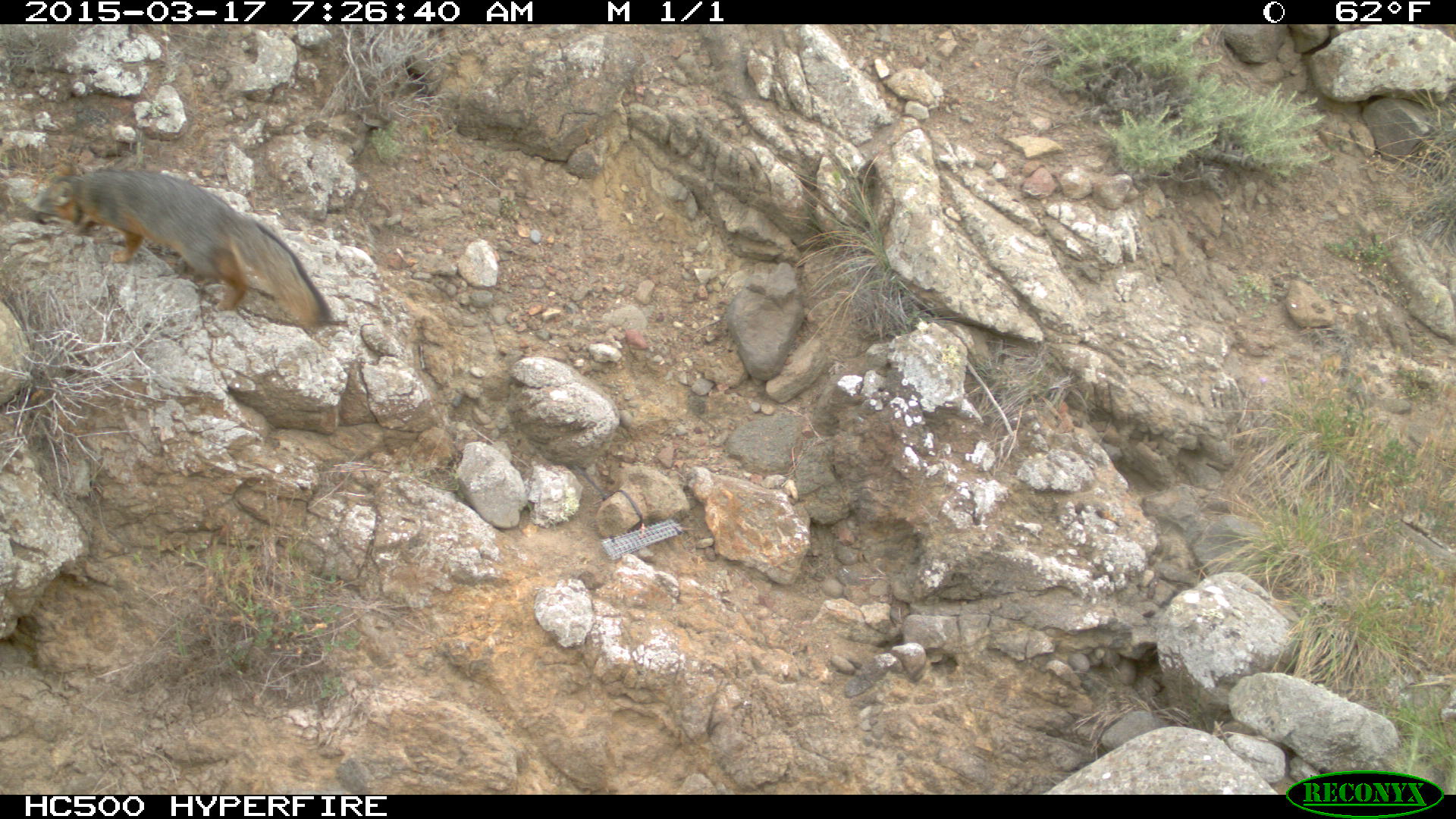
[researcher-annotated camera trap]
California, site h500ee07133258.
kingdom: Animalia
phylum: Chordata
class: Mammalia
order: Carnivora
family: Canidae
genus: Urocyon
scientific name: Urocyon littoralis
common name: island fox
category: fox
Fox (island fox) (Urocyon littoralis).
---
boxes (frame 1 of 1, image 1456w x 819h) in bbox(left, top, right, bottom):
fox: bbox(31, 160, 334, 334)